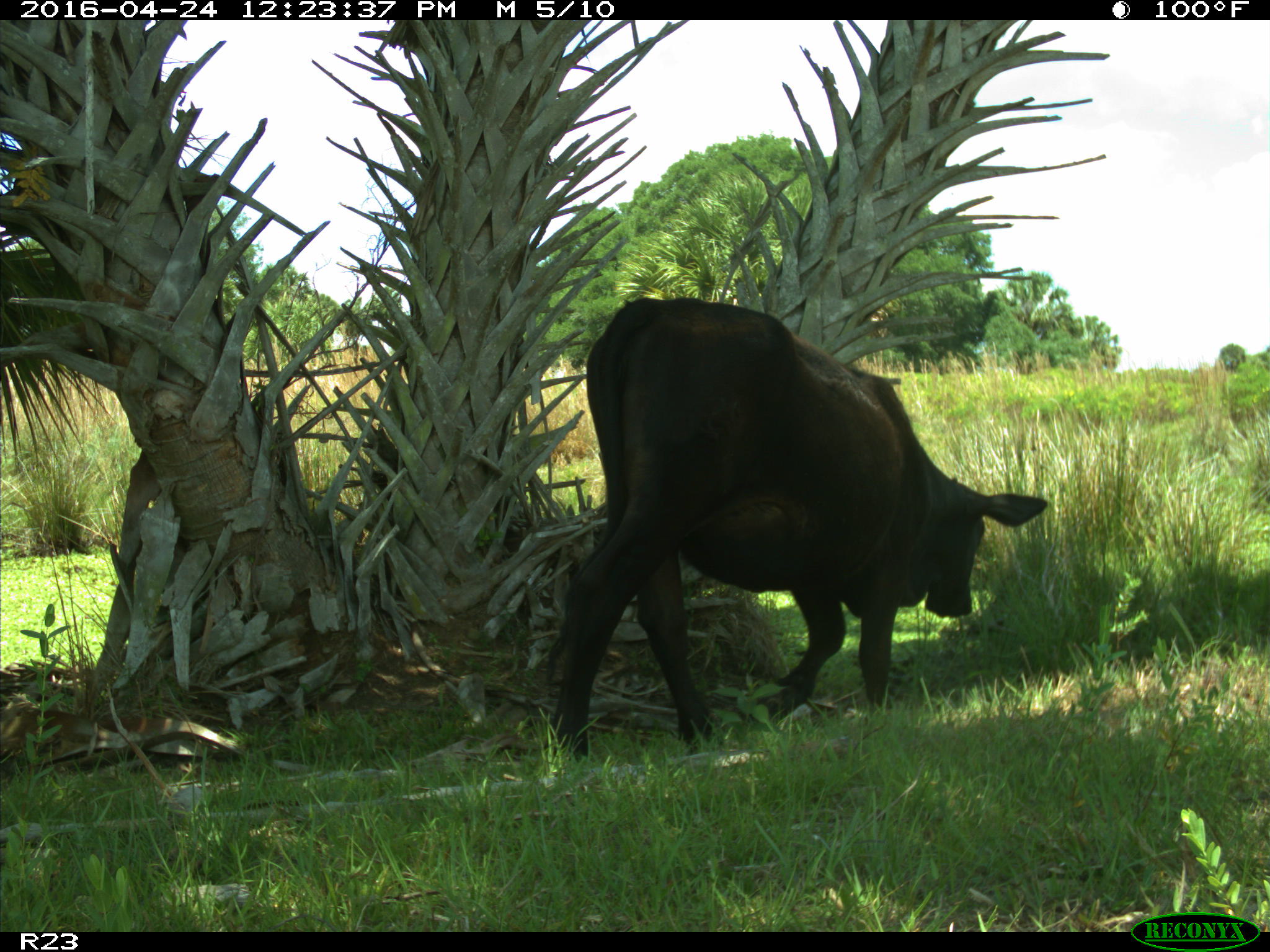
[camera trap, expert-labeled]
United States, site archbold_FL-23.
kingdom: Animalia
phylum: Chordata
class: Mammalia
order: Artiodactyla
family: Bovidae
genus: Bos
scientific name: Bos taurus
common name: domestic cow